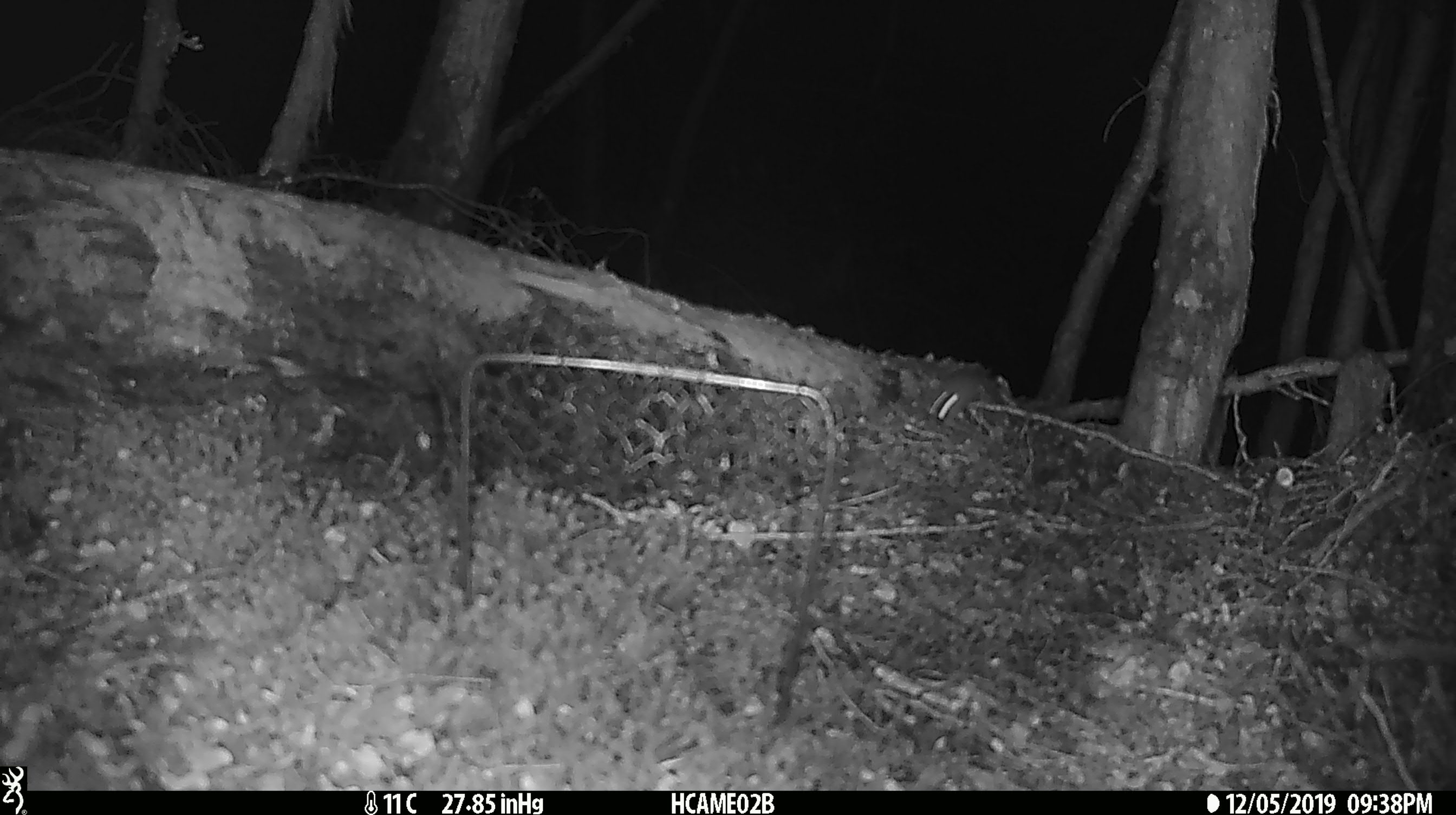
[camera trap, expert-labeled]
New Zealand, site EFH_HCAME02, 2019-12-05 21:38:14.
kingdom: Animalia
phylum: Chordata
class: Mammalia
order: Rodentia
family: Muridae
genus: Mus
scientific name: Mus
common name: mouse